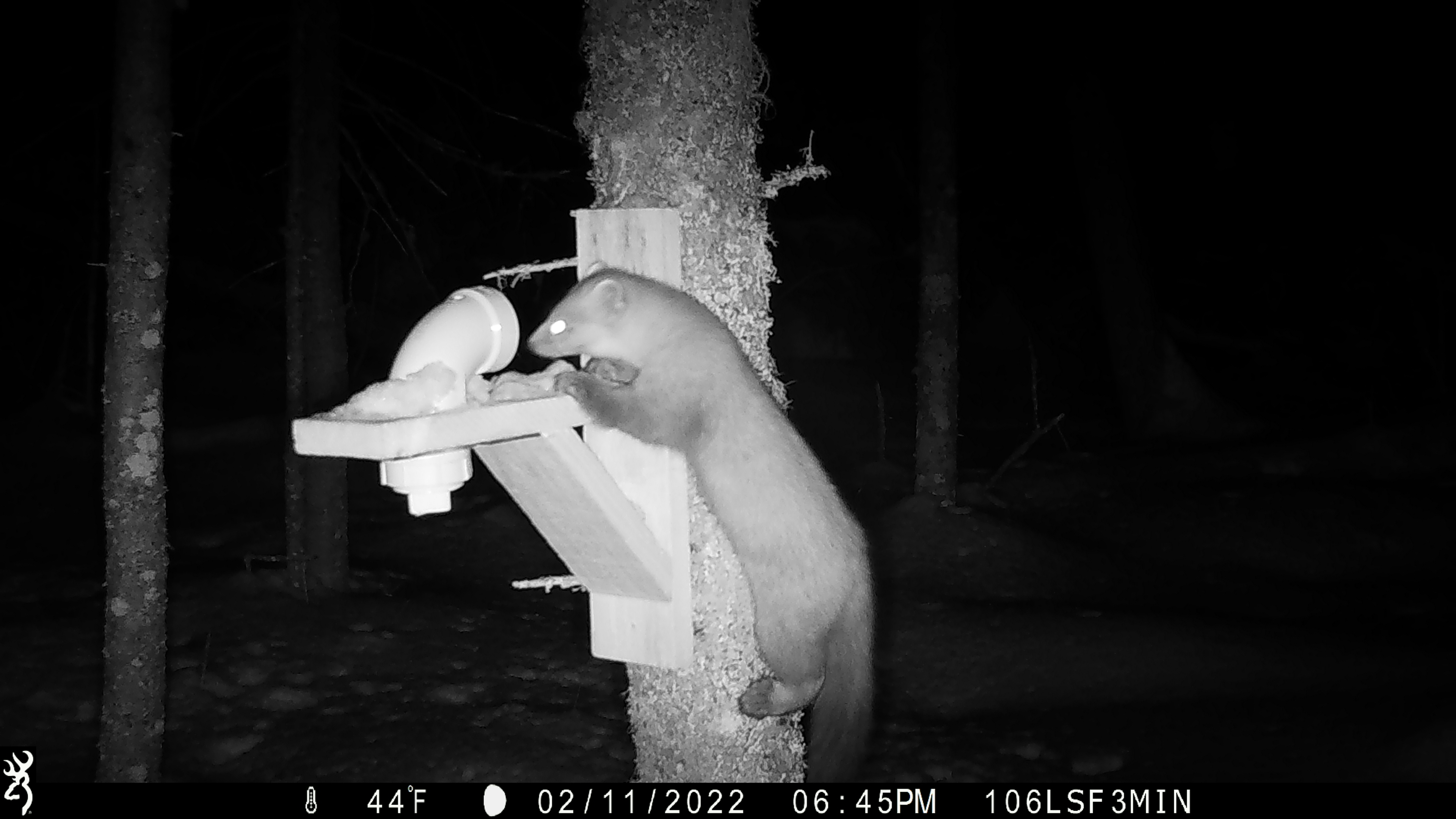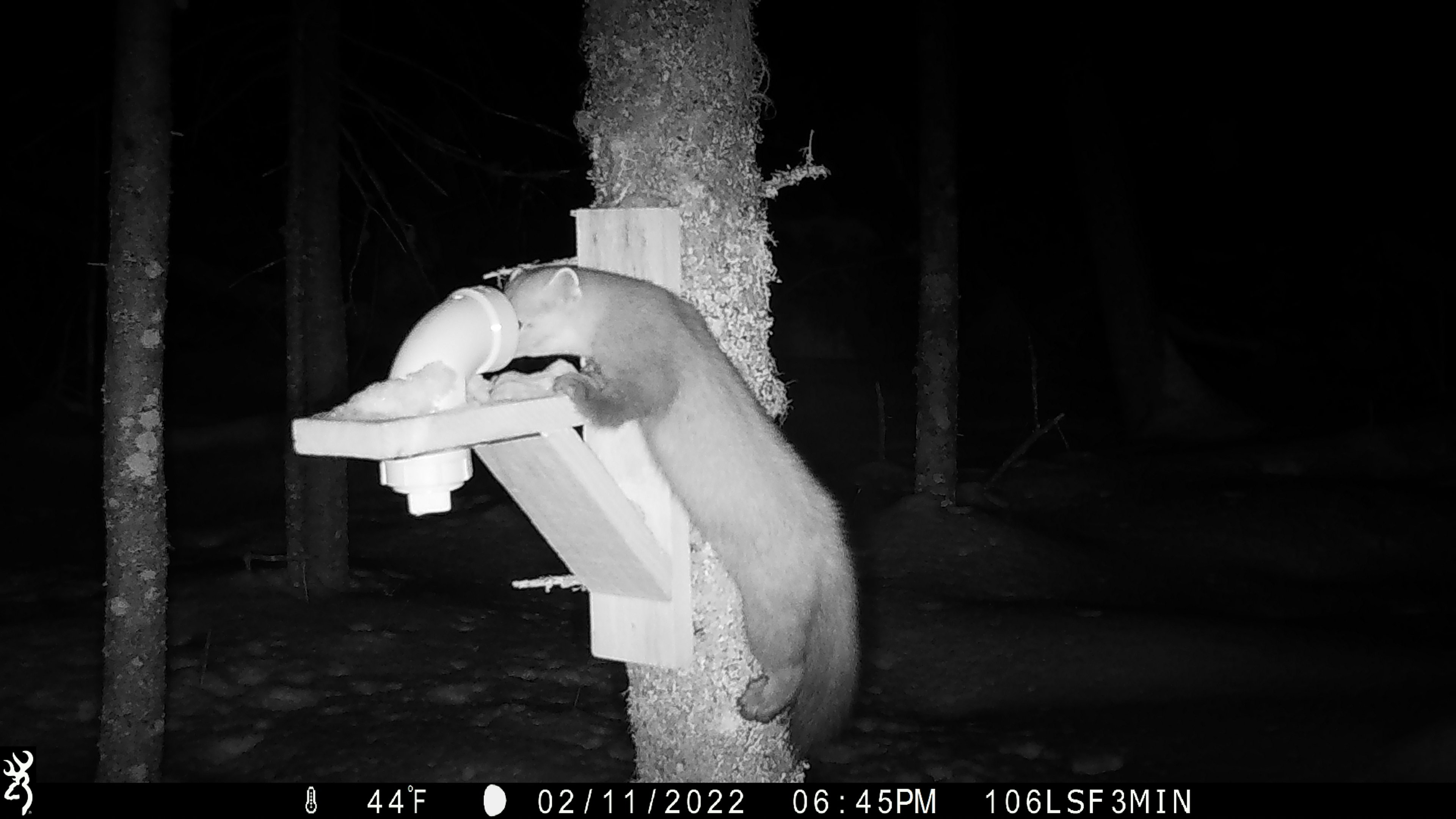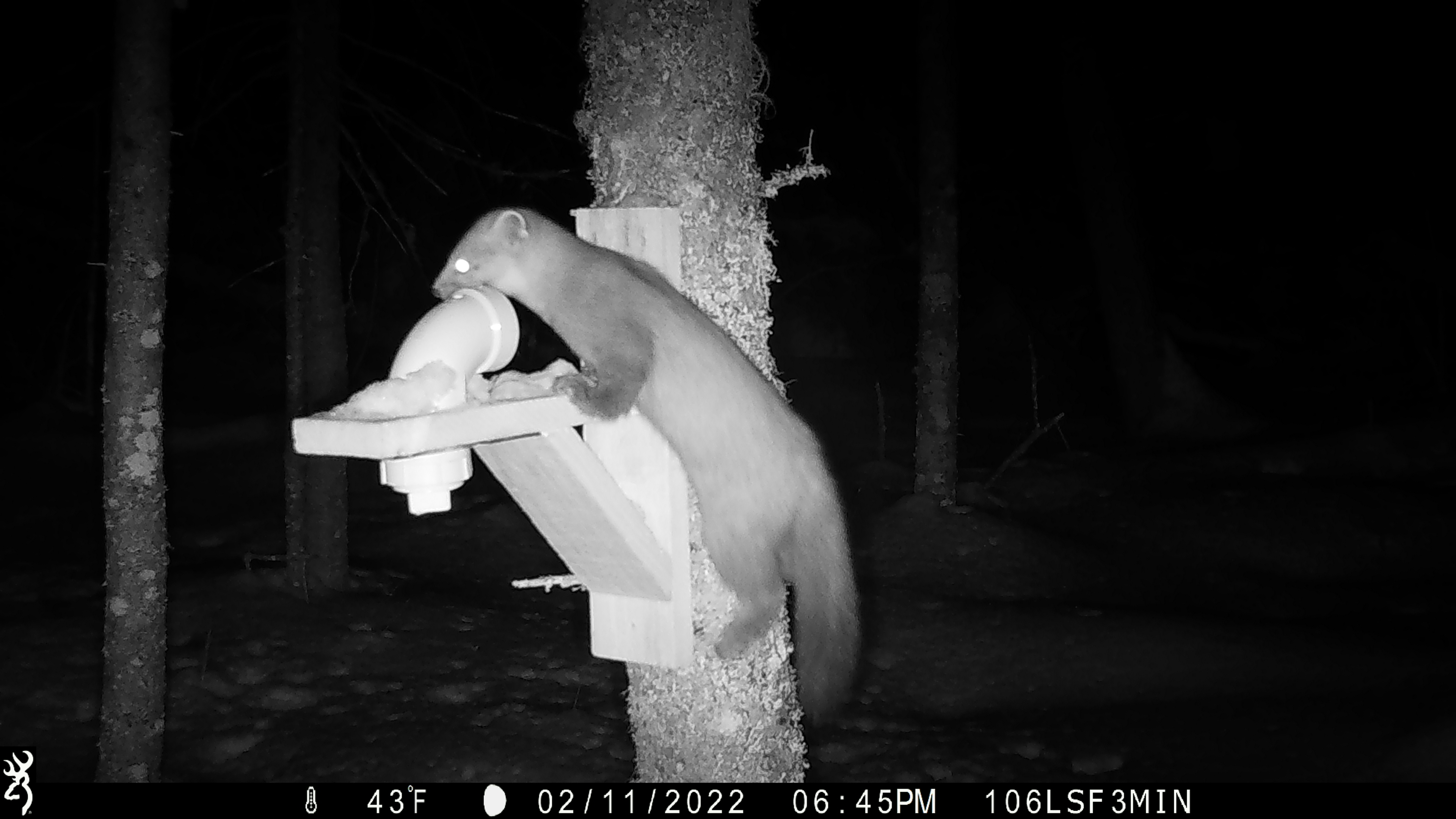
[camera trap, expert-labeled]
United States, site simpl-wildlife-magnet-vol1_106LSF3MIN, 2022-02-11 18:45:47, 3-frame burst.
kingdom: Animalia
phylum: Chordata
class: Mammalia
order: Carnivora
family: Mustelidae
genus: Martes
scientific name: Martes americana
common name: american marten